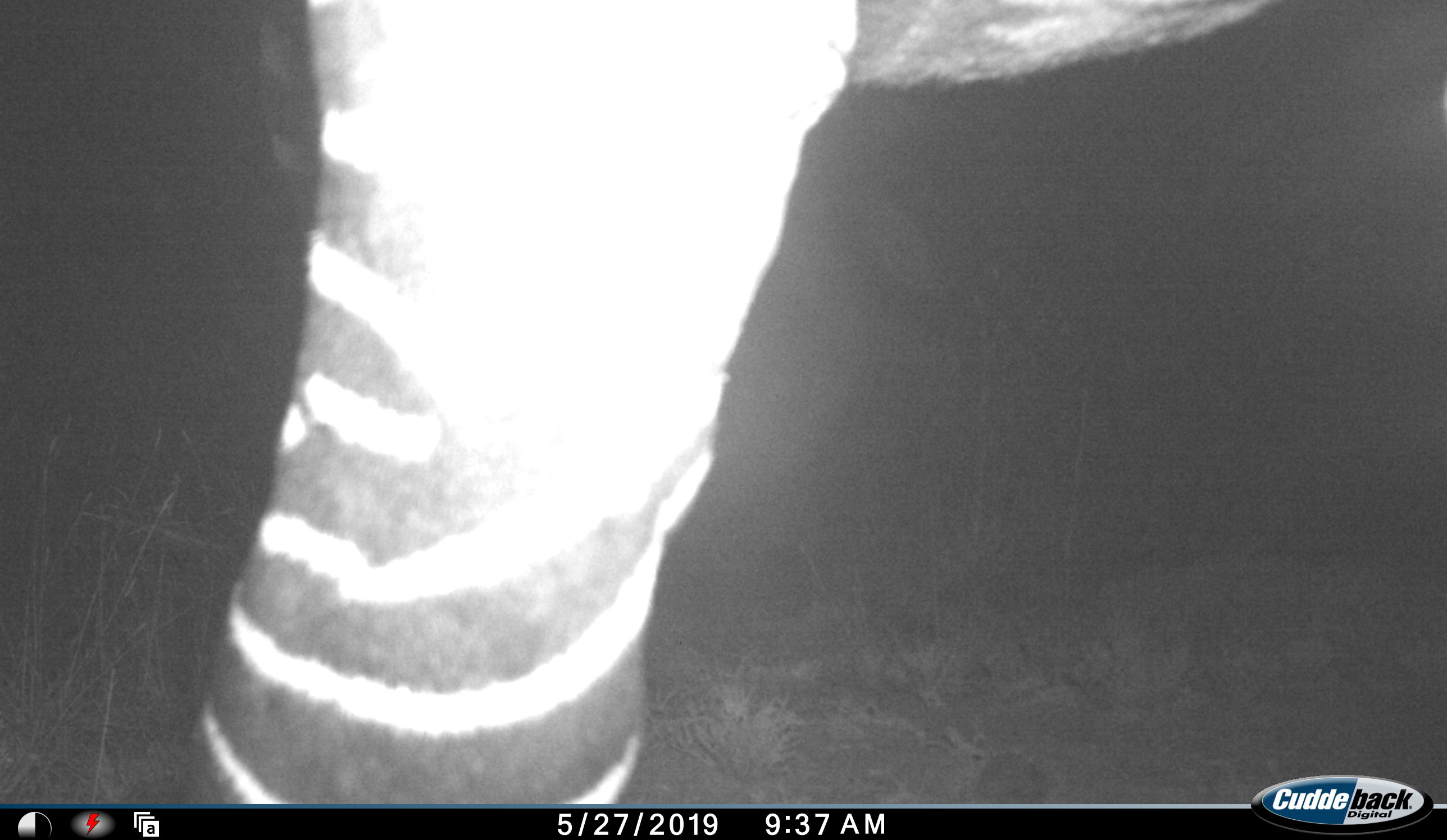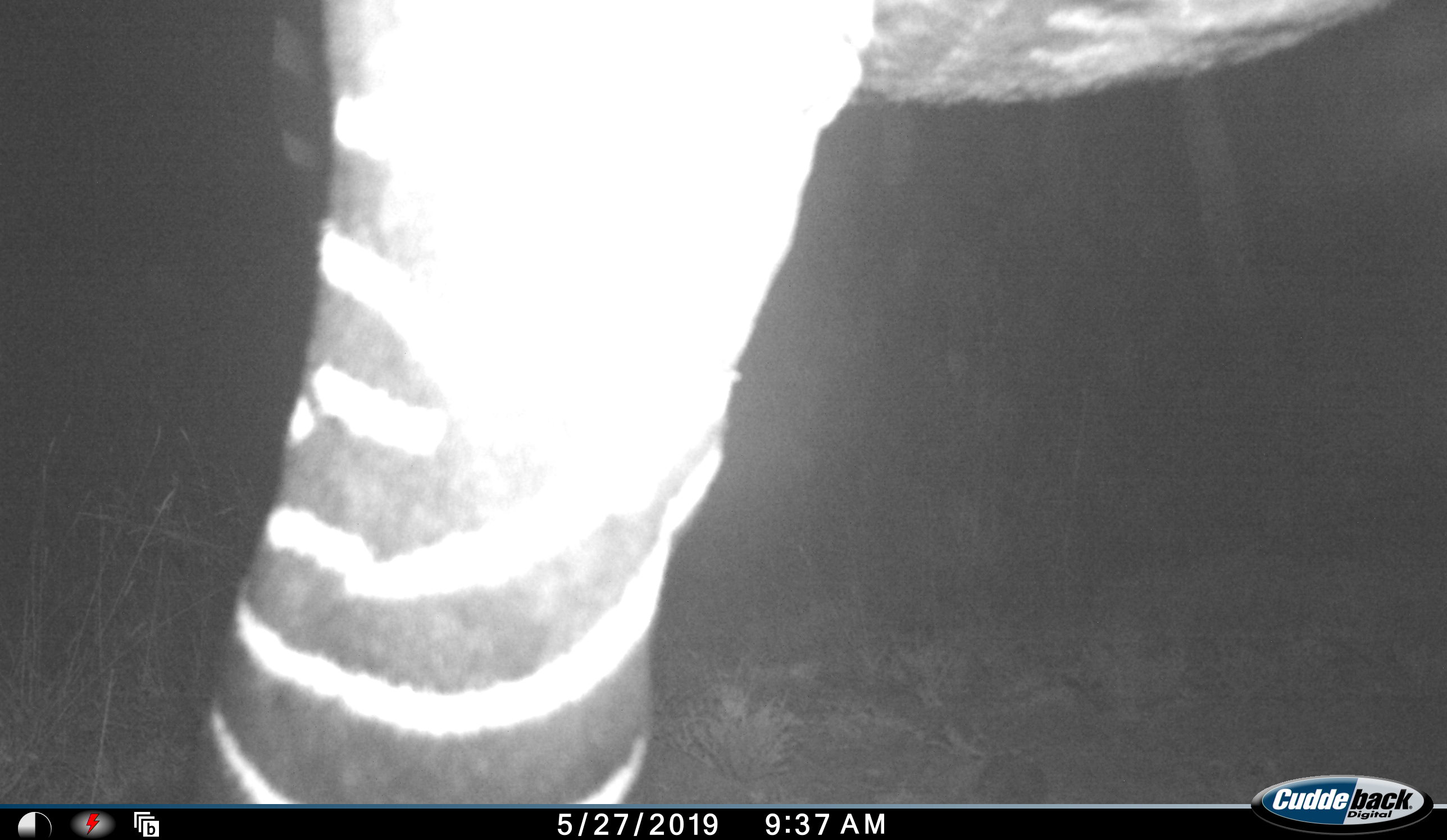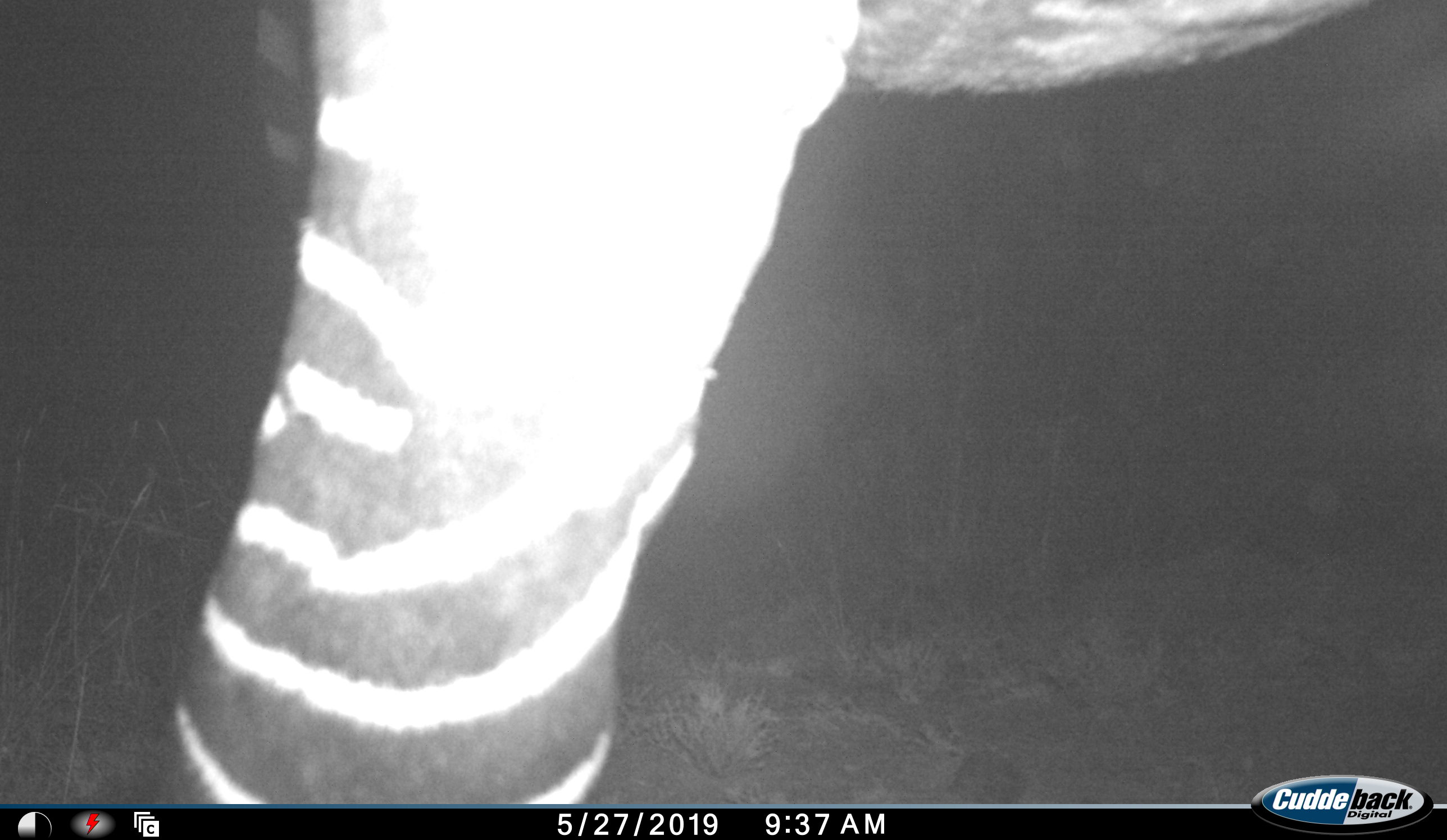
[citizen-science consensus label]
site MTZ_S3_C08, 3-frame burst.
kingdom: Animalia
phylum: Chordata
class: Mammalia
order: Perissodactyla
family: Equidae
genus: Equus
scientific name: Equus zebra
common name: mountain zebra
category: zebramountain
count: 1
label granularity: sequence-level